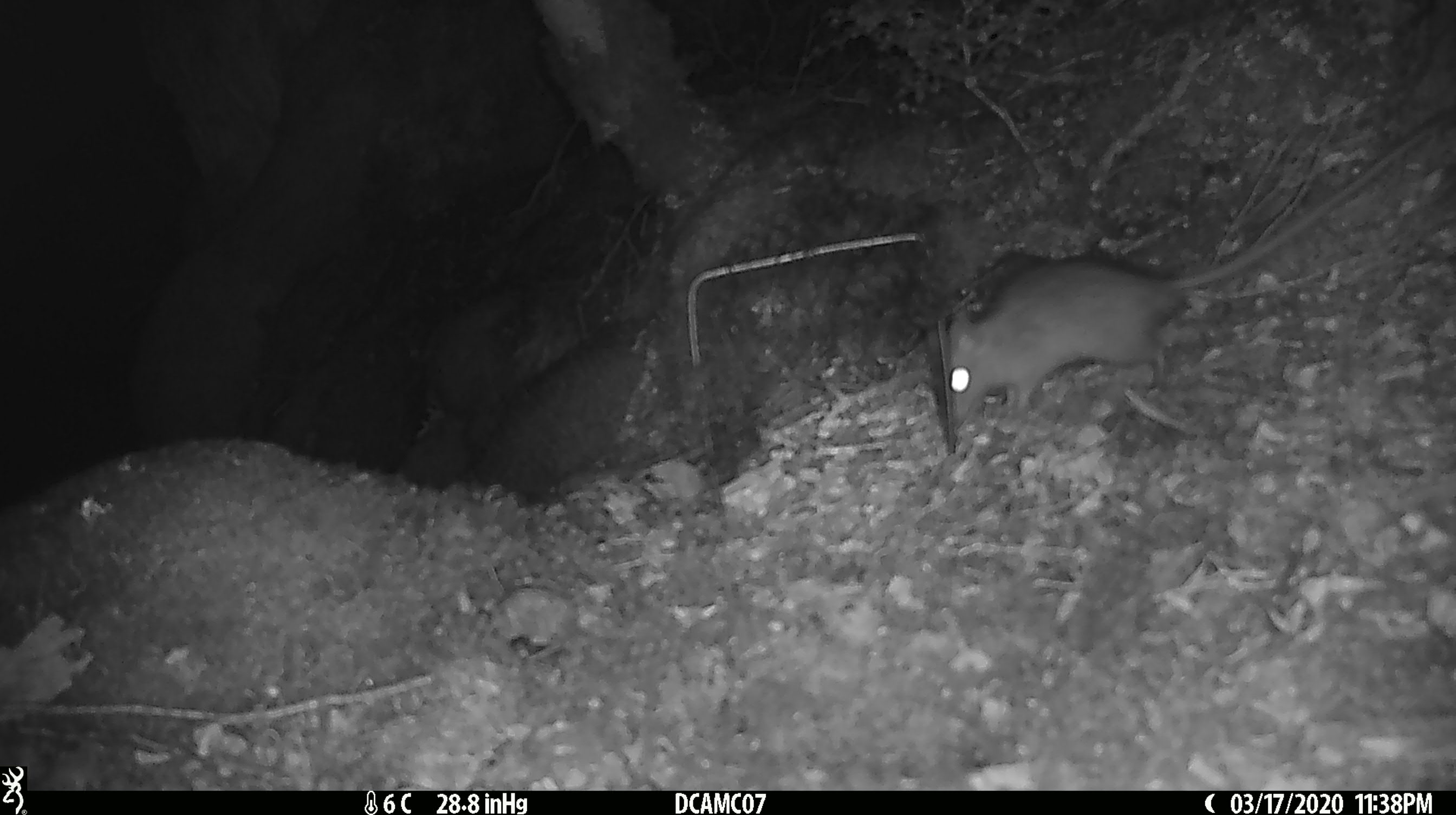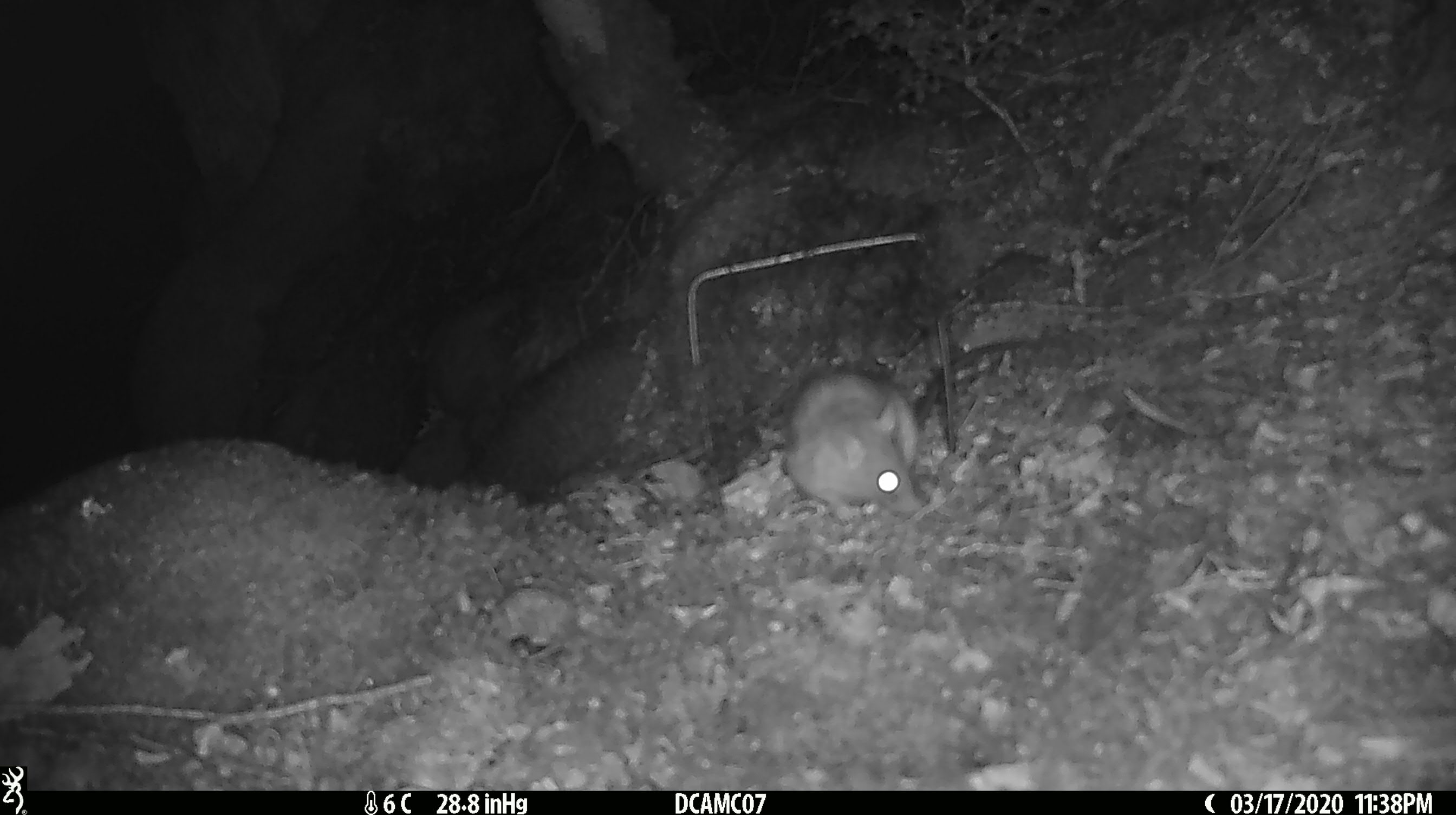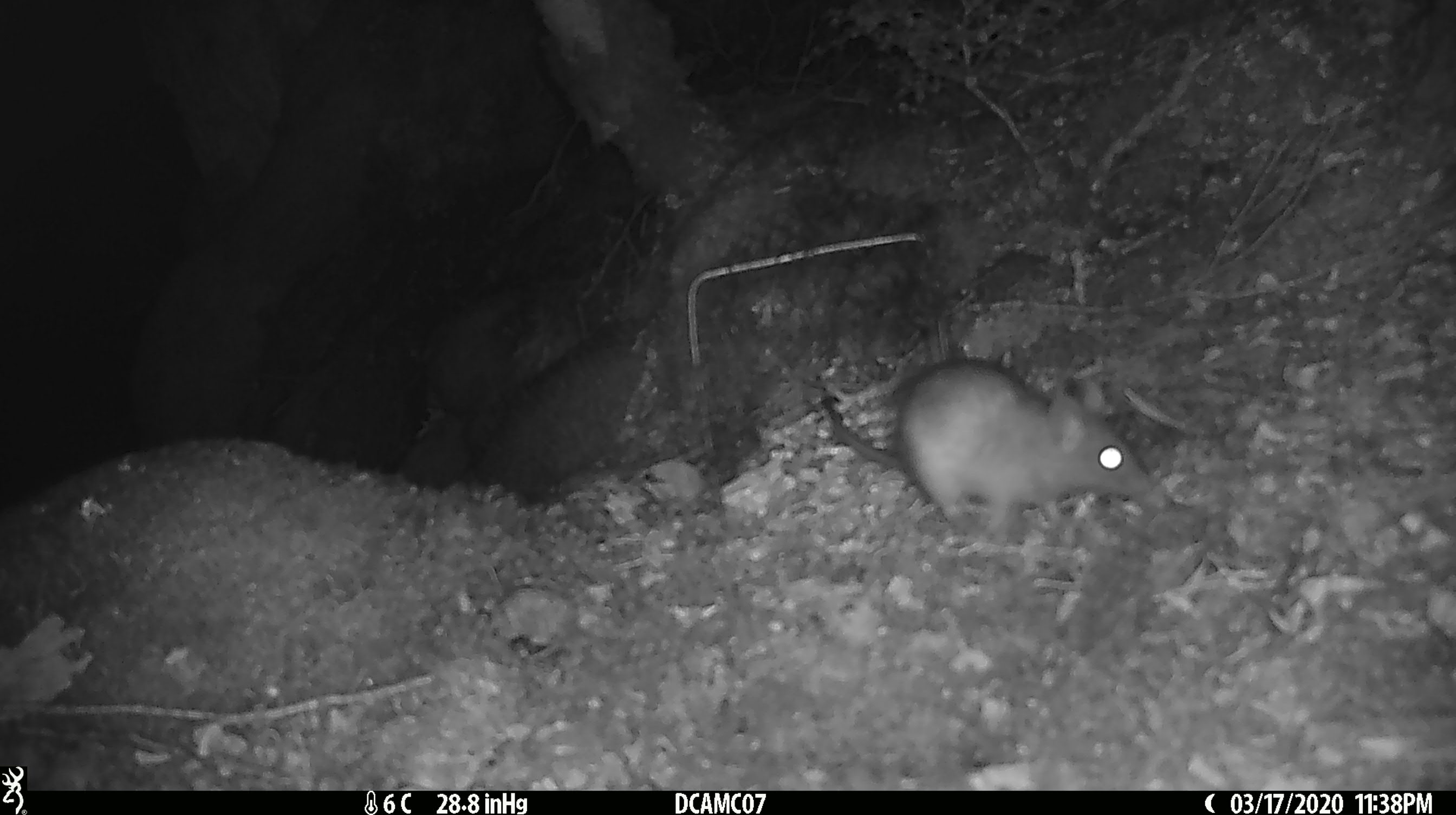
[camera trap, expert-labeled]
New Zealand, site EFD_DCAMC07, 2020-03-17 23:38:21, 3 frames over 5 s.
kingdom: Animalia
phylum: Chordata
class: Mammalia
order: Rodentia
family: Muridae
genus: Rattus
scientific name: Rattus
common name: rat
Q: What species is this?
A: Rat (Rattus).